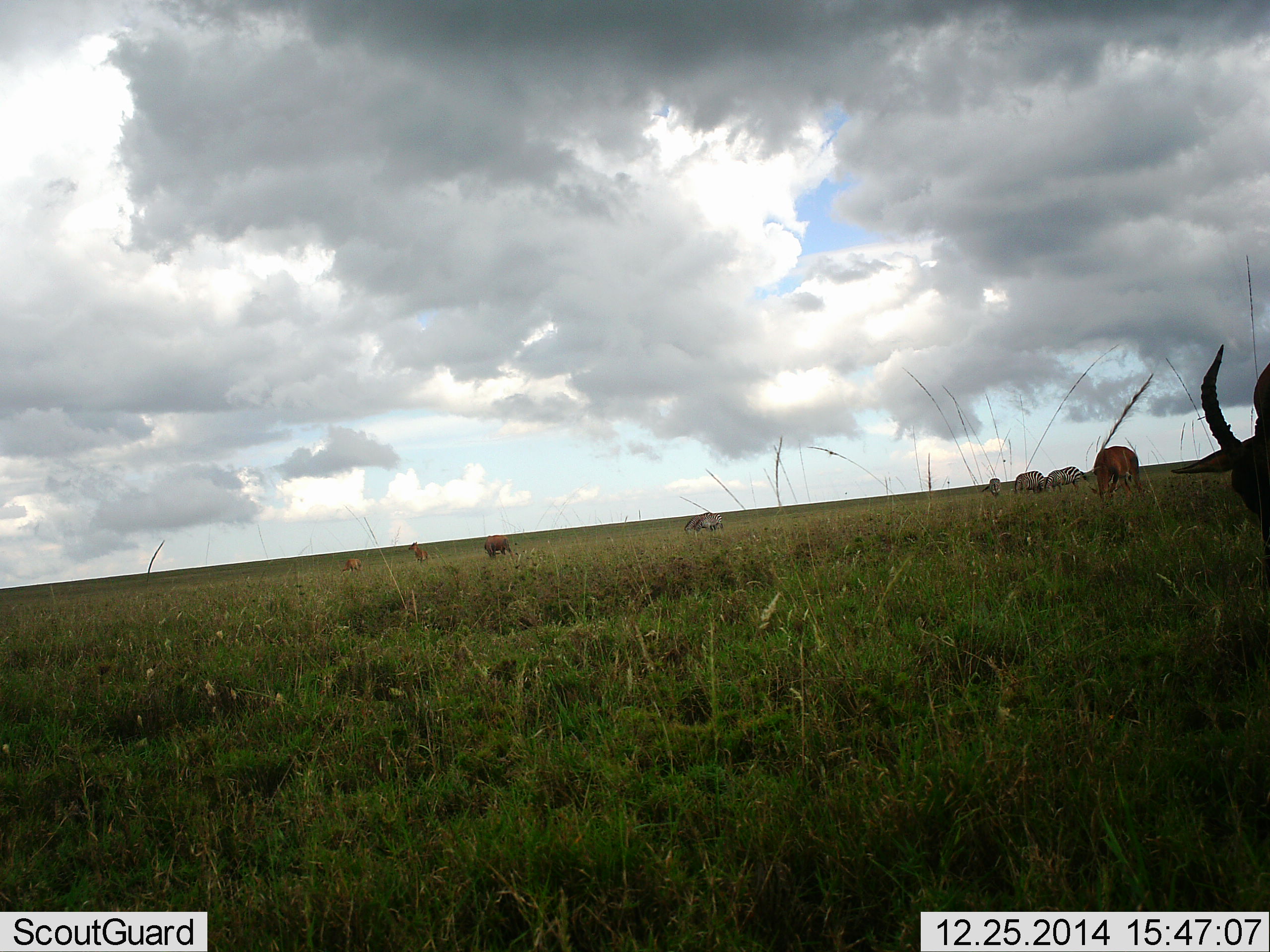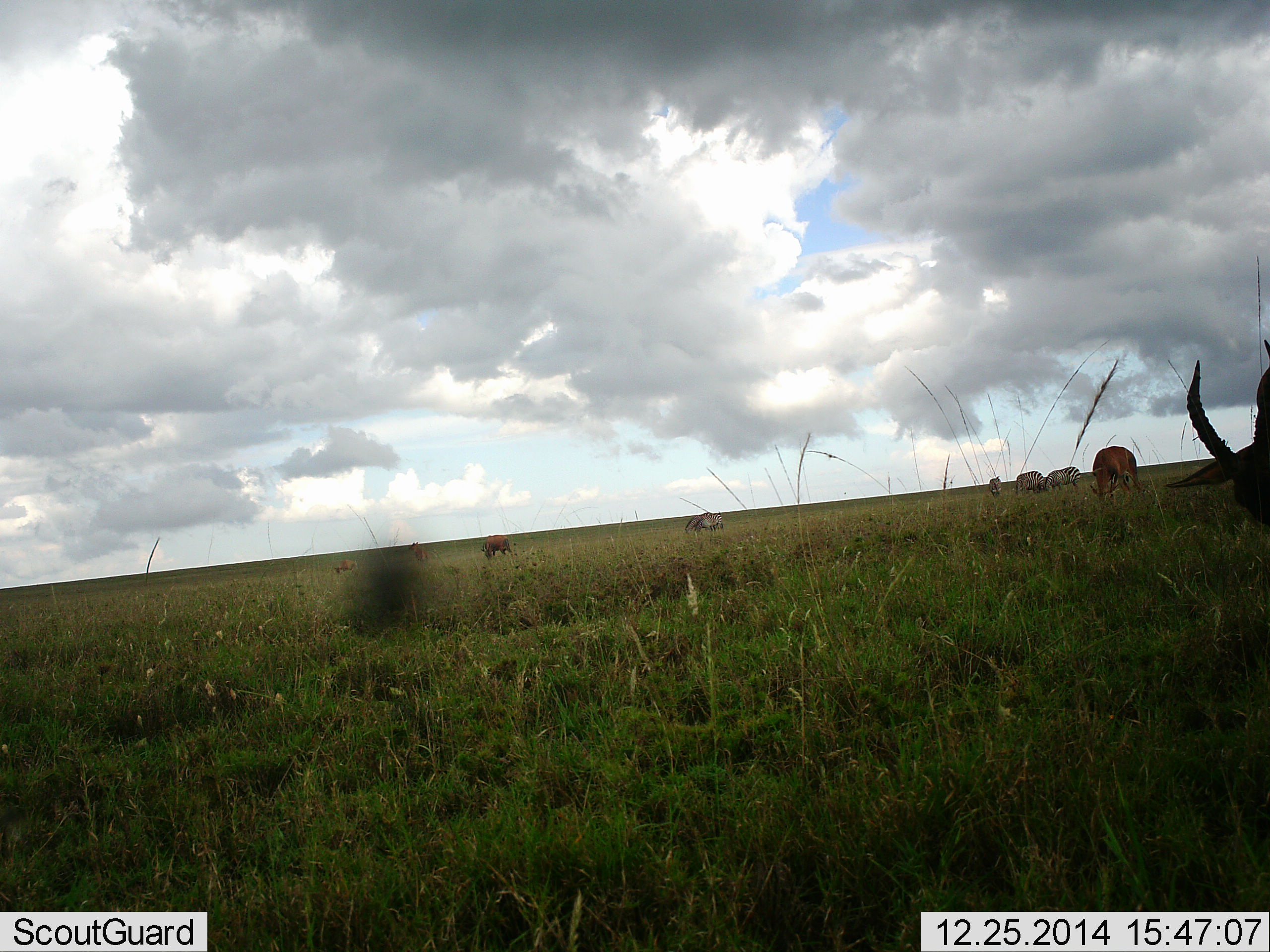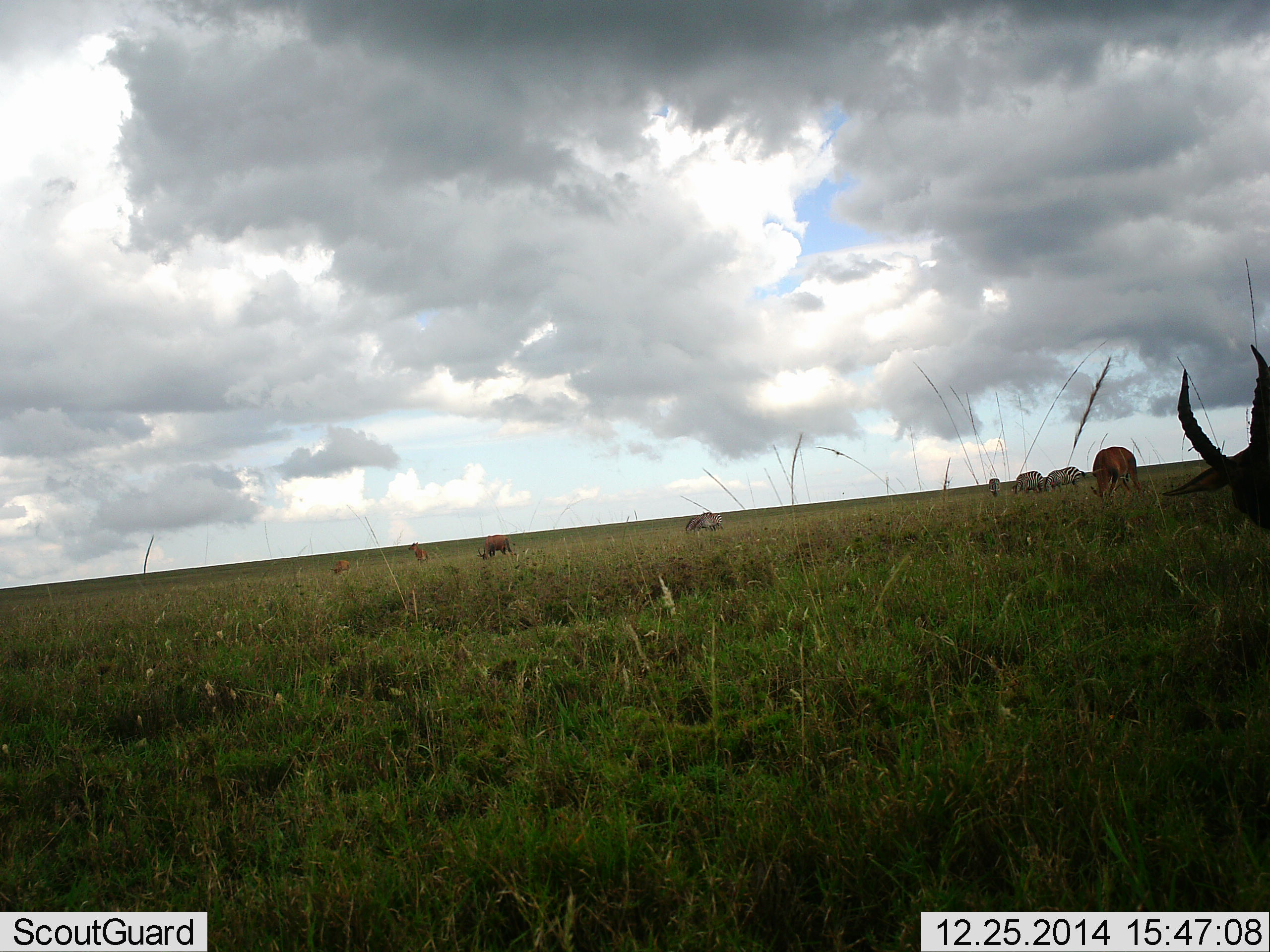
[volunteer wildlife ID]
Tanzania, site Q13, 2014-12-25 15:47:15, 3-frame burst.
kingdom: Animalia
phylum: Chordata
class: Mammalia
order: Artiodactyla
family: Bovidae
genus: Damaliscus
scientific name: Damaliscus lunatus jimela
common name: topi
Topi (Damaliscus lunatus jimela), count 5. Behavior (volunteer vote fractions): standing 33%, resting 0%, moving 0%, interacting 0%. Young present (vote fraction): 22%. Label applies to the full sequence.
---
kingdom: Animalia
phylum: Chordata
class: Mammalia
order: Perissodactyla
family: Equidae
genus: Equus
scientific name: Equus quagga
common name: plains zebra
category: zebra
Zebra (plains zebra) (Equus quagga), count 5. Behavior (volunteer vote fractions): standing 30%, resting 0%, moving 0%, interacting 0%. Young present (vote fraction): 0%. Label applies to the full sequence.